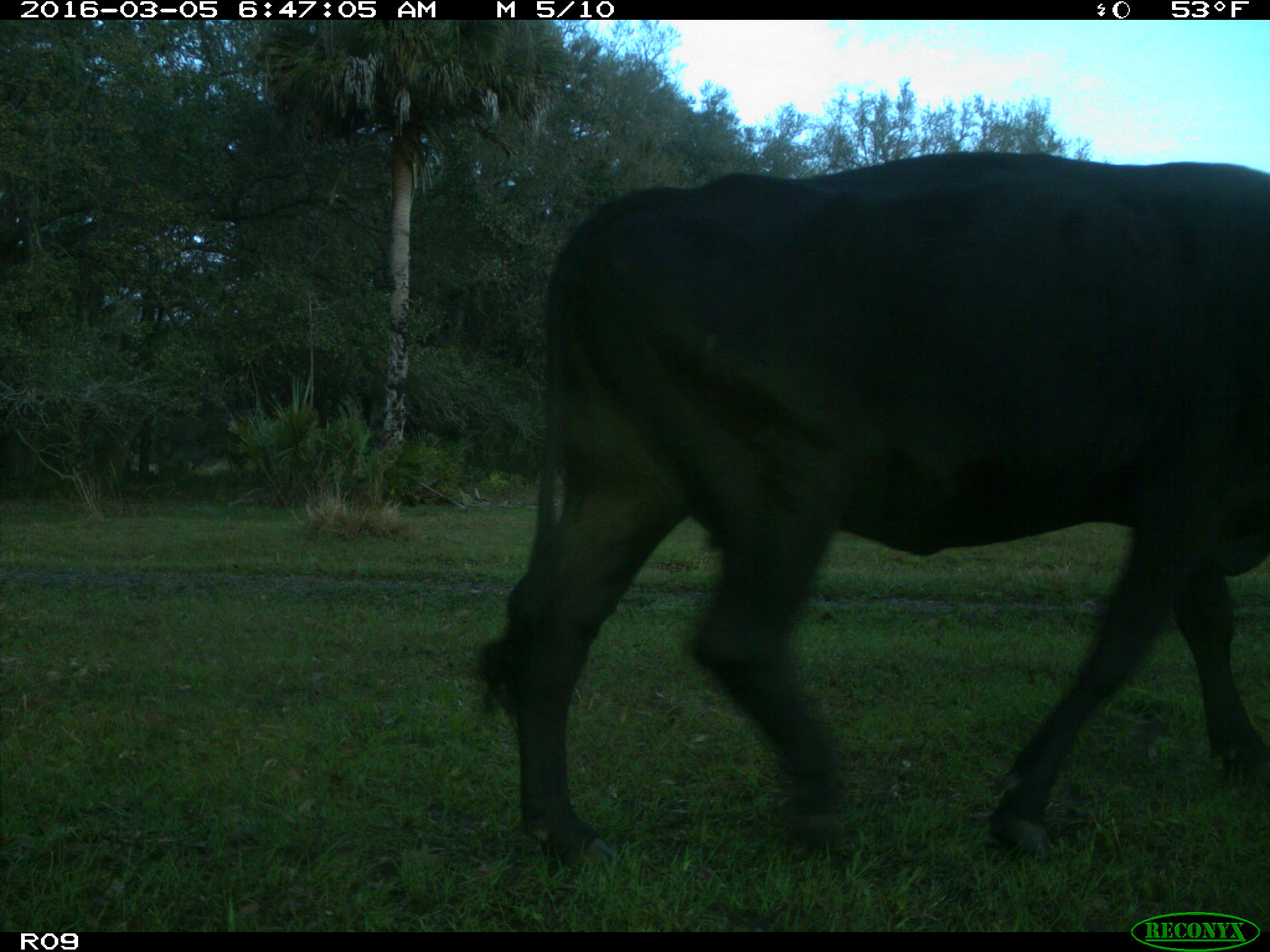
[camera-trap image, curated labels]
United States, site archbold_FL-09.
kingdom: Animalia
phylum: Chordata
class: Mammalia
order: Artiodactyla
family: Bovidae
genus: Bos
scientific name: Bos taurus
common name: domestic cow